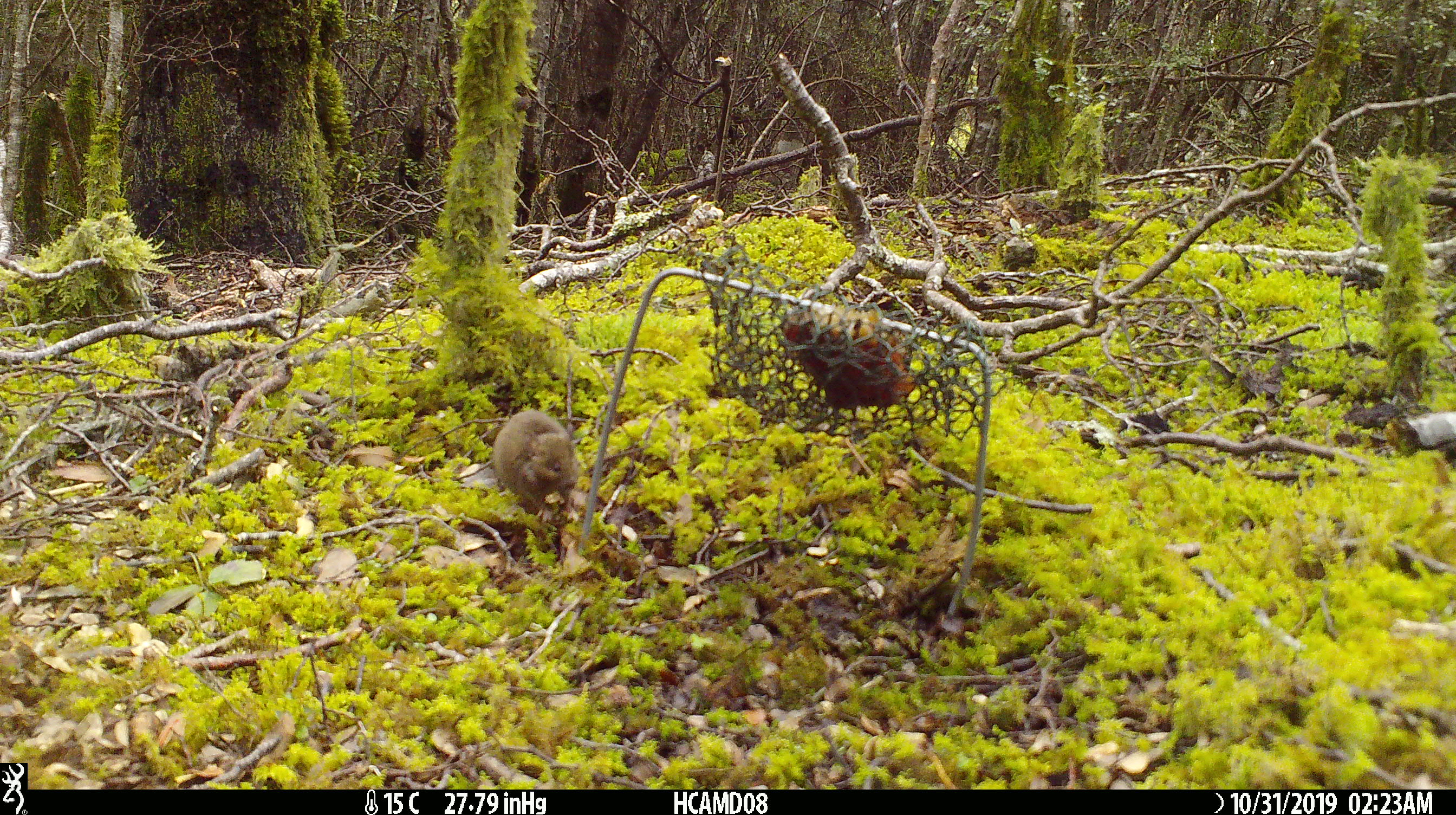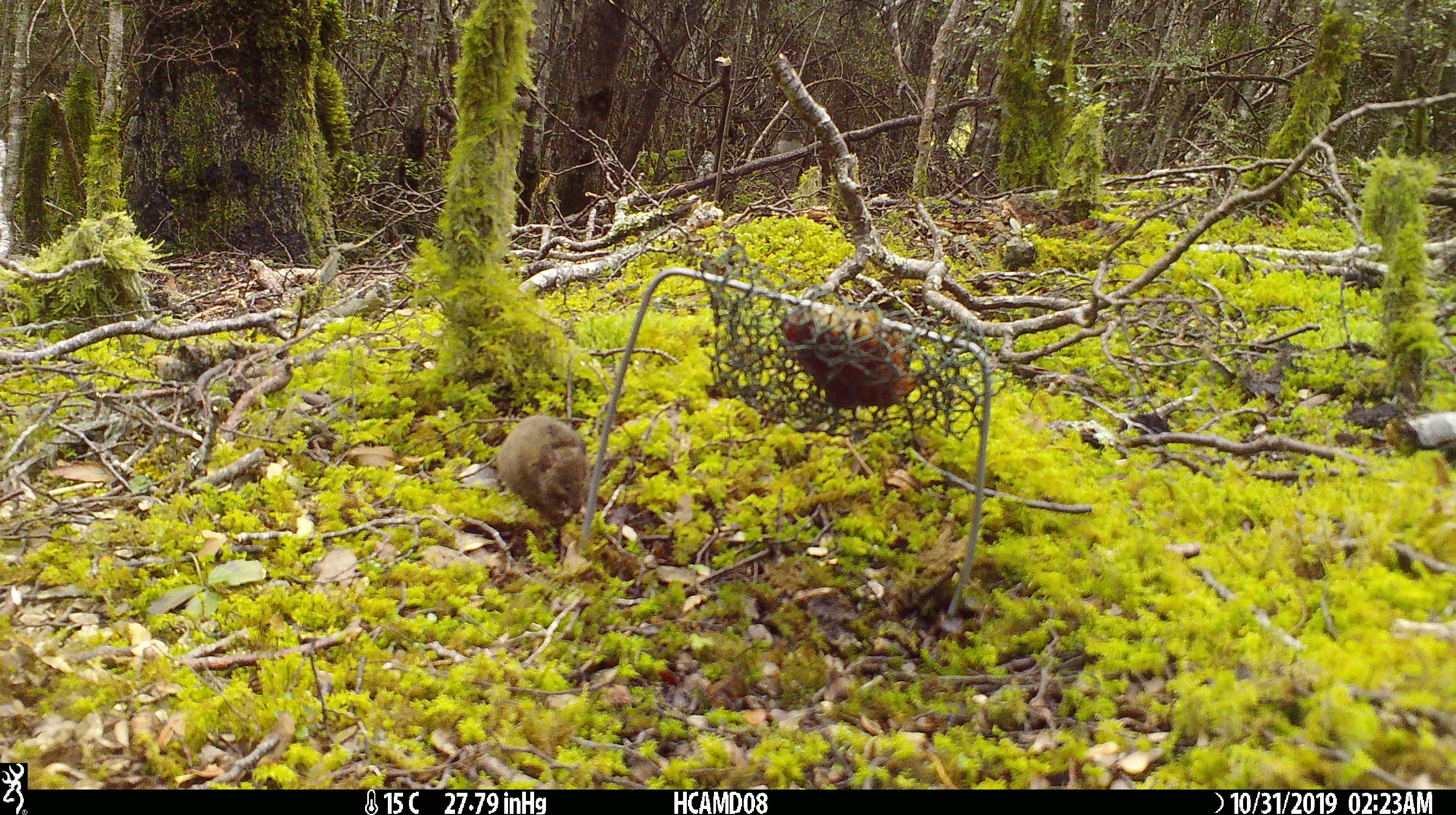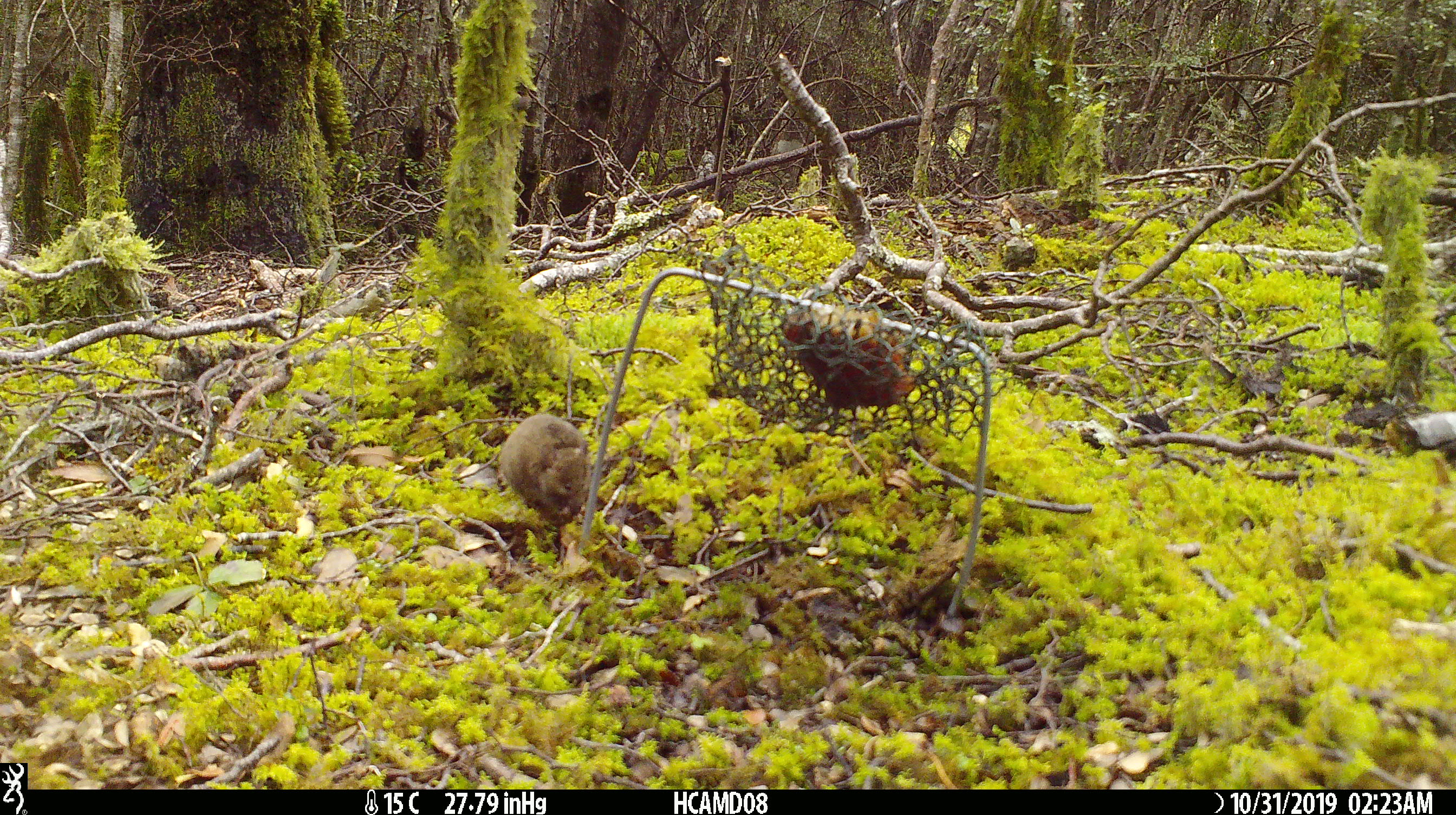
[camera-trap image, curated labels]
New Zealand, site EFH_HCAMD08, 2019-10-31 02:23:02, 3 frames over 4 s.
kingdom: Animalia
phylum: Chordata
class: Mammalia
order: Rodentia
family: Muridae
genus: Mus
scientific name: Mus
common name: mouse